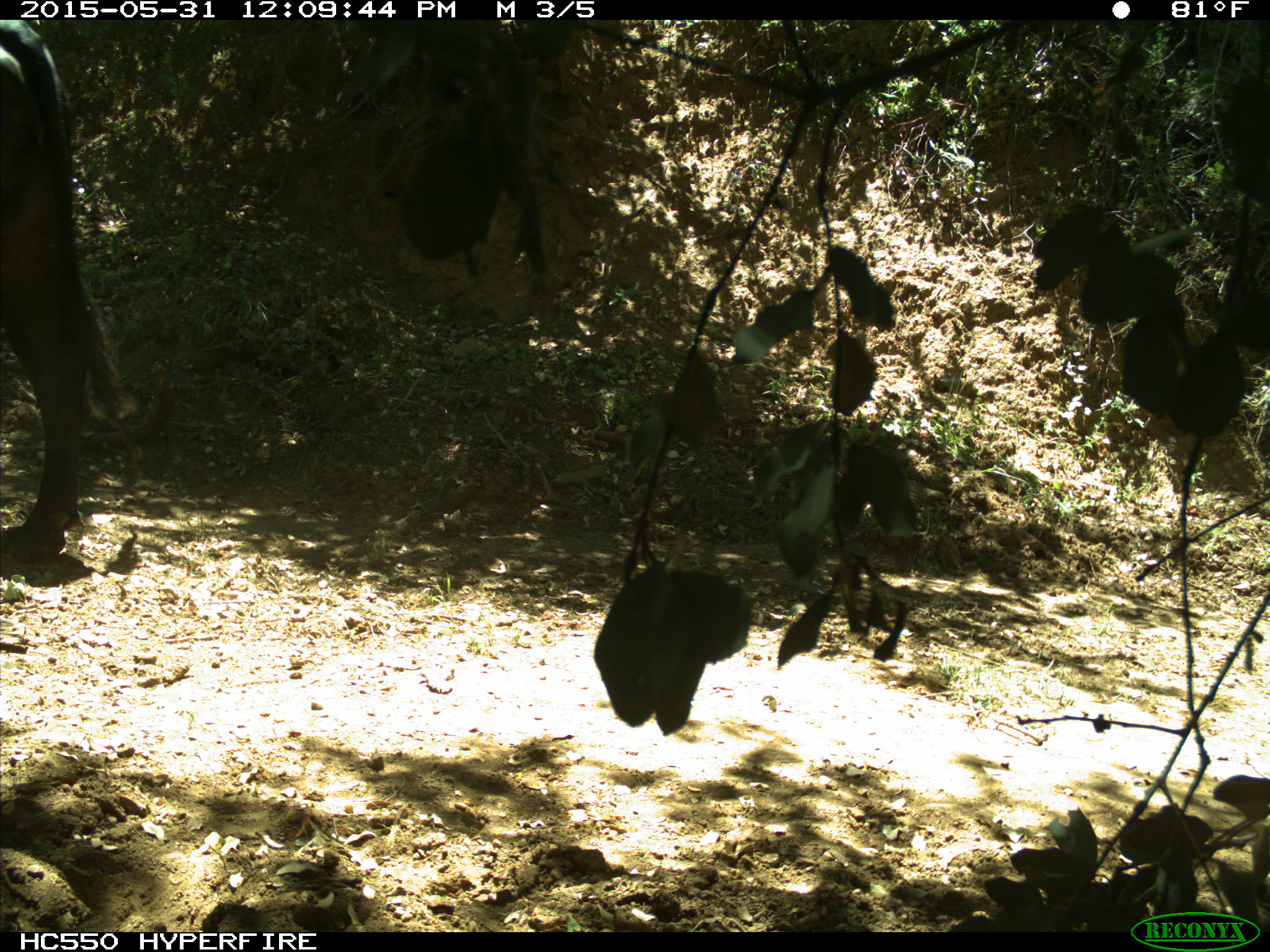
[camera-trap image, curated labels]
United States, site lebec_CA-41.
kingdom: Animalia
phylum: Chordata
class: Mammalia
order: Artiodactyla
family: Bovidae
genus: Bos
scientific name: Bos taurus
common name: domestic cow